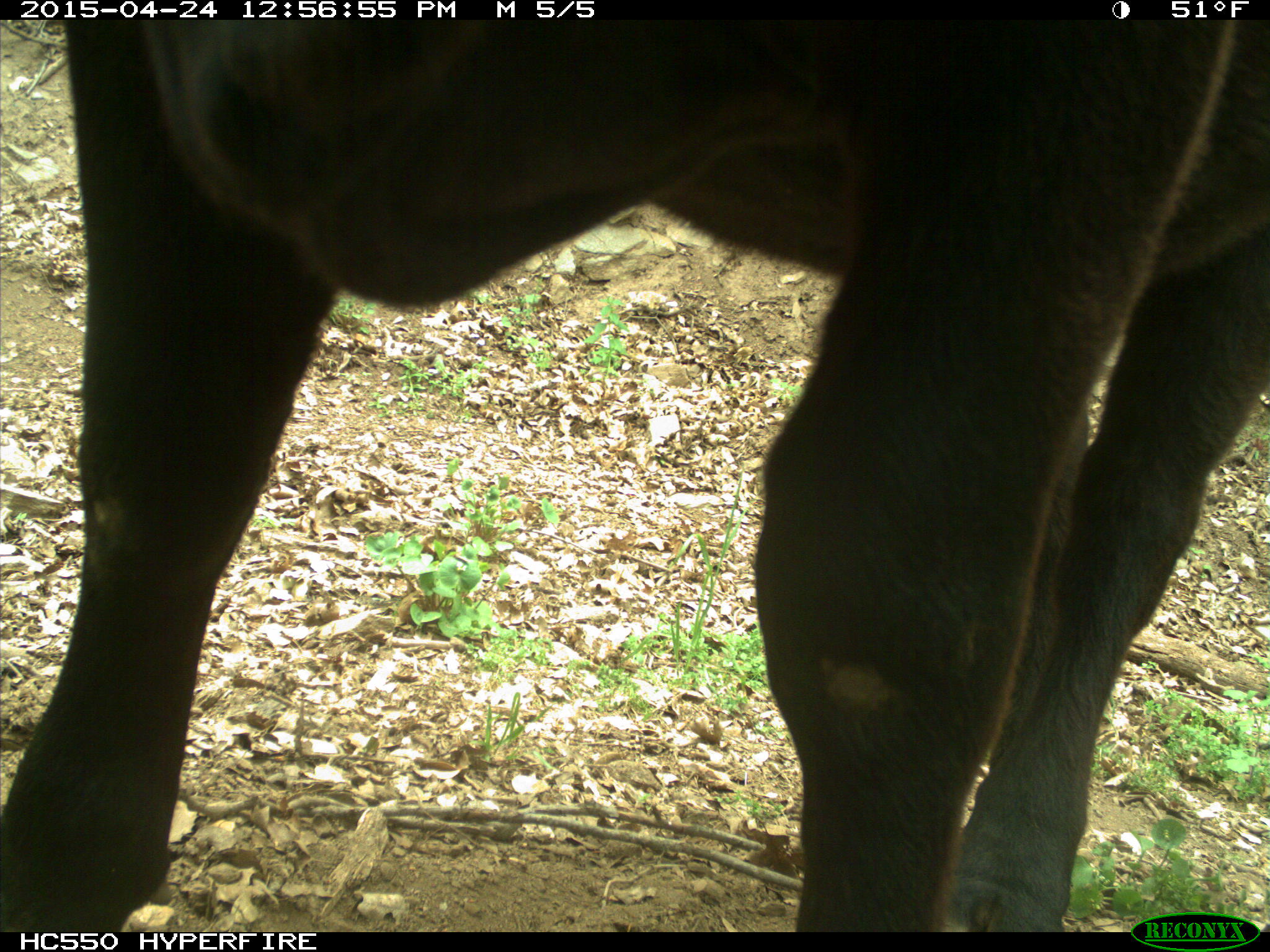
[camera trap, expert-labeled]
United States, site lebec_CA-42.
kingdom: Animalia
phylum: Chordata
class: Mammalia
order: Artiodactyla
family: Bovidae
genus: Bos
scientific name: Bos taurus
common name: domestic cow